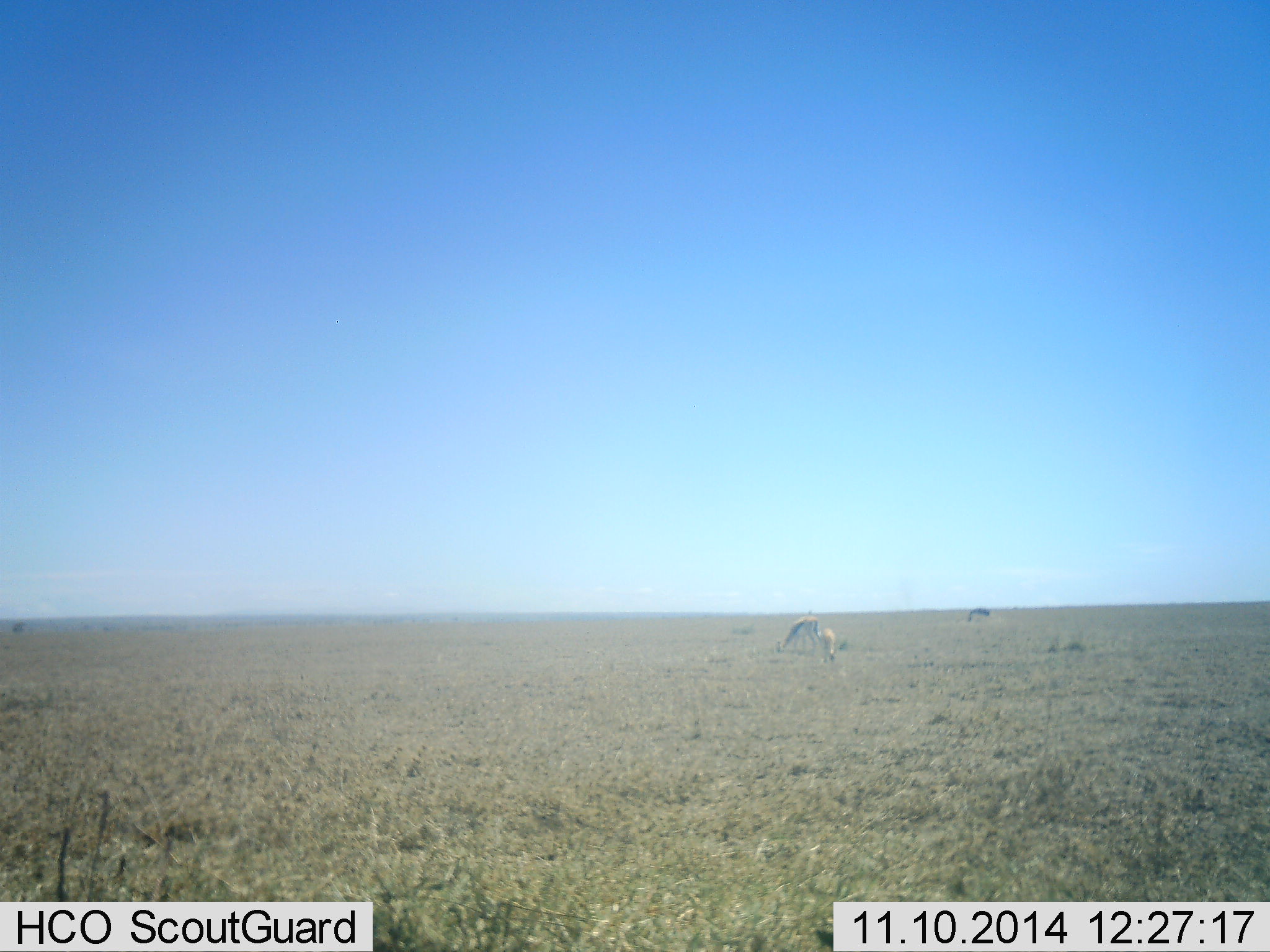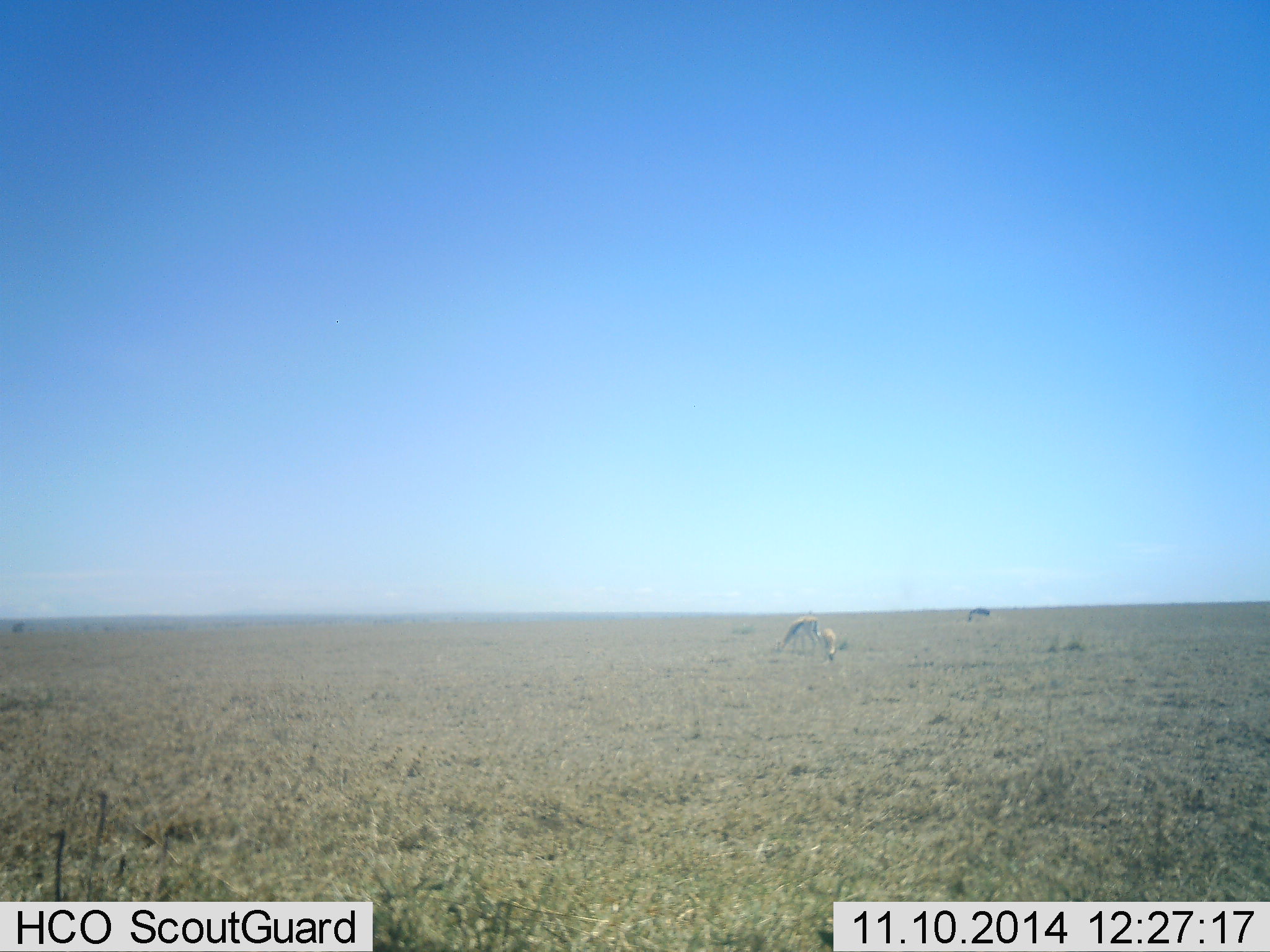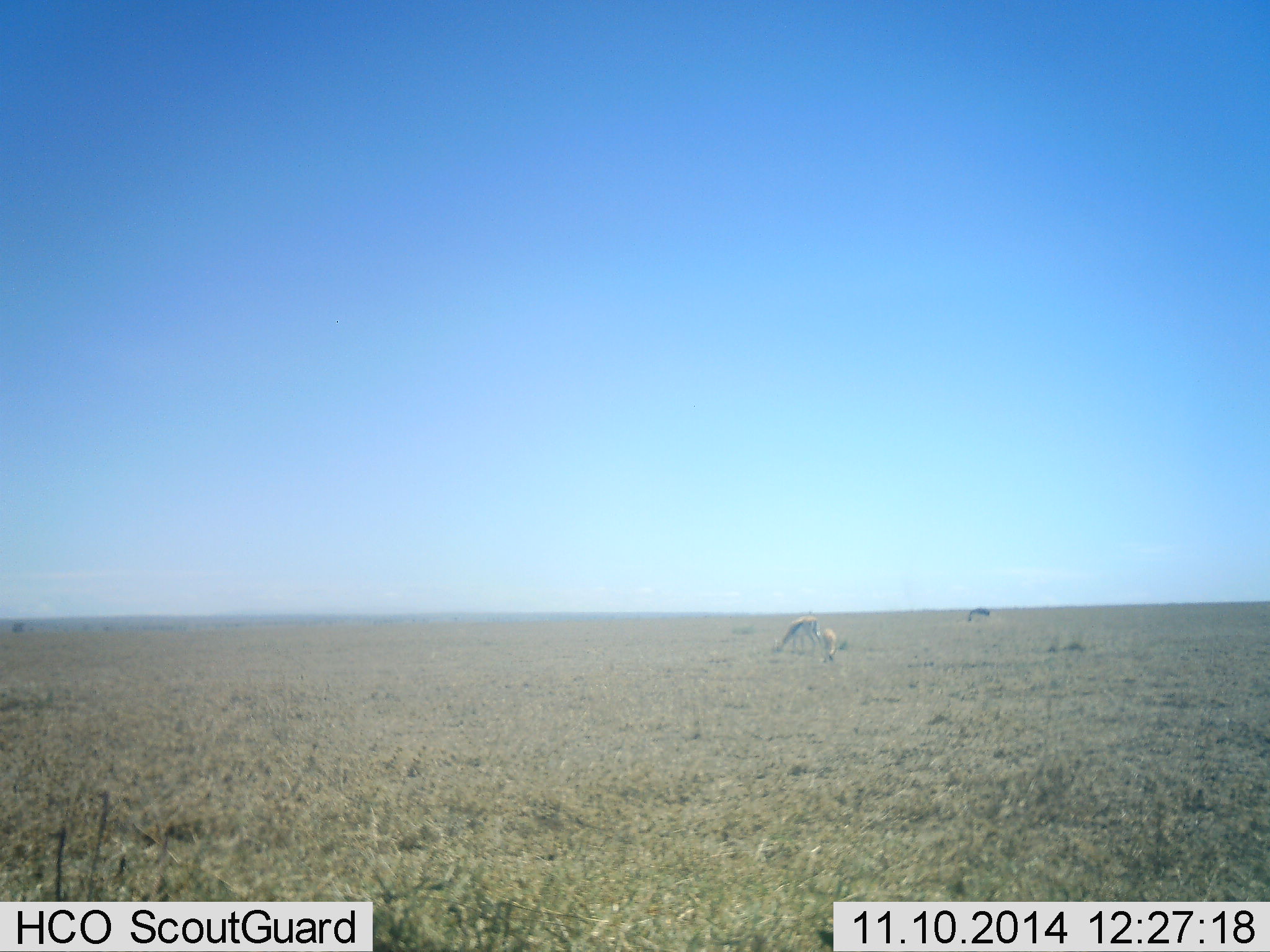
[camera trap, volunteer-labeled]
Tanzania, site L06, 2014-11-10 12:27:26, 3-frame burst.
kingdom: Animalia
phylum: Chordata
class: Mammalia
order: Artiodactyla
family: Bovidae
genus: Eudorcas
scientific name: Eudorcas thomsonii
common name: thomson's gazelle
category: gazellethomsons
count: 2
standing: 9%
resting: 9%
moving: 0%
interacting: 0%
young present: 0%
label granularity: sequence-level